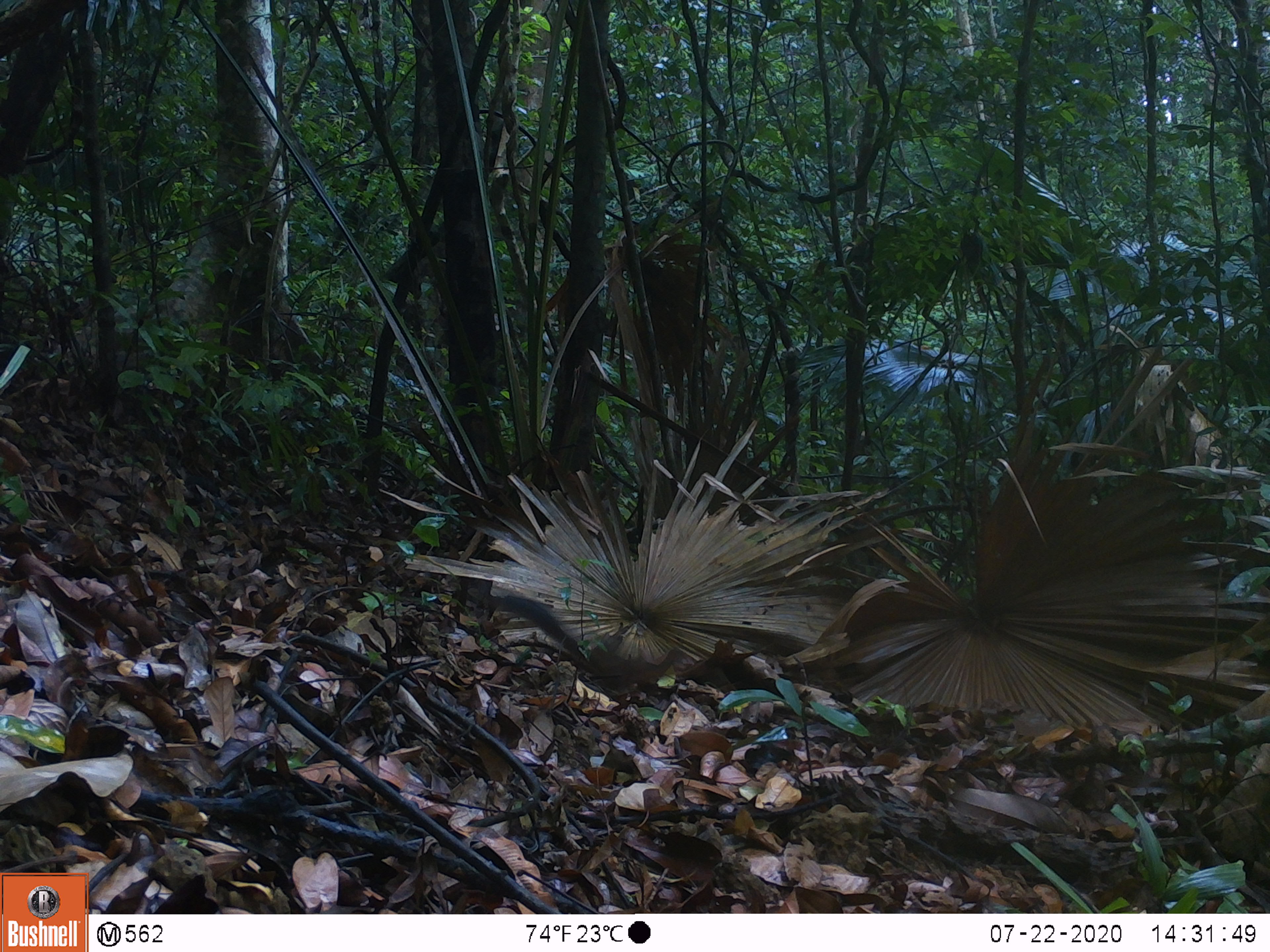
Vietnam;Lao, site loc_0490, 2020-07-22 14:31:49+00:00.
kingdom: Animalia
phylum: Chordata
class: Mammalia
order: Rodentia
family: Sciuridae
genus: Sciurus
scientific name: Sciurus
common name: squirrel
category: unidentified squirrel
Unidentified squirrel (squirrel) (Sciurus). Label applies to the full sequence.